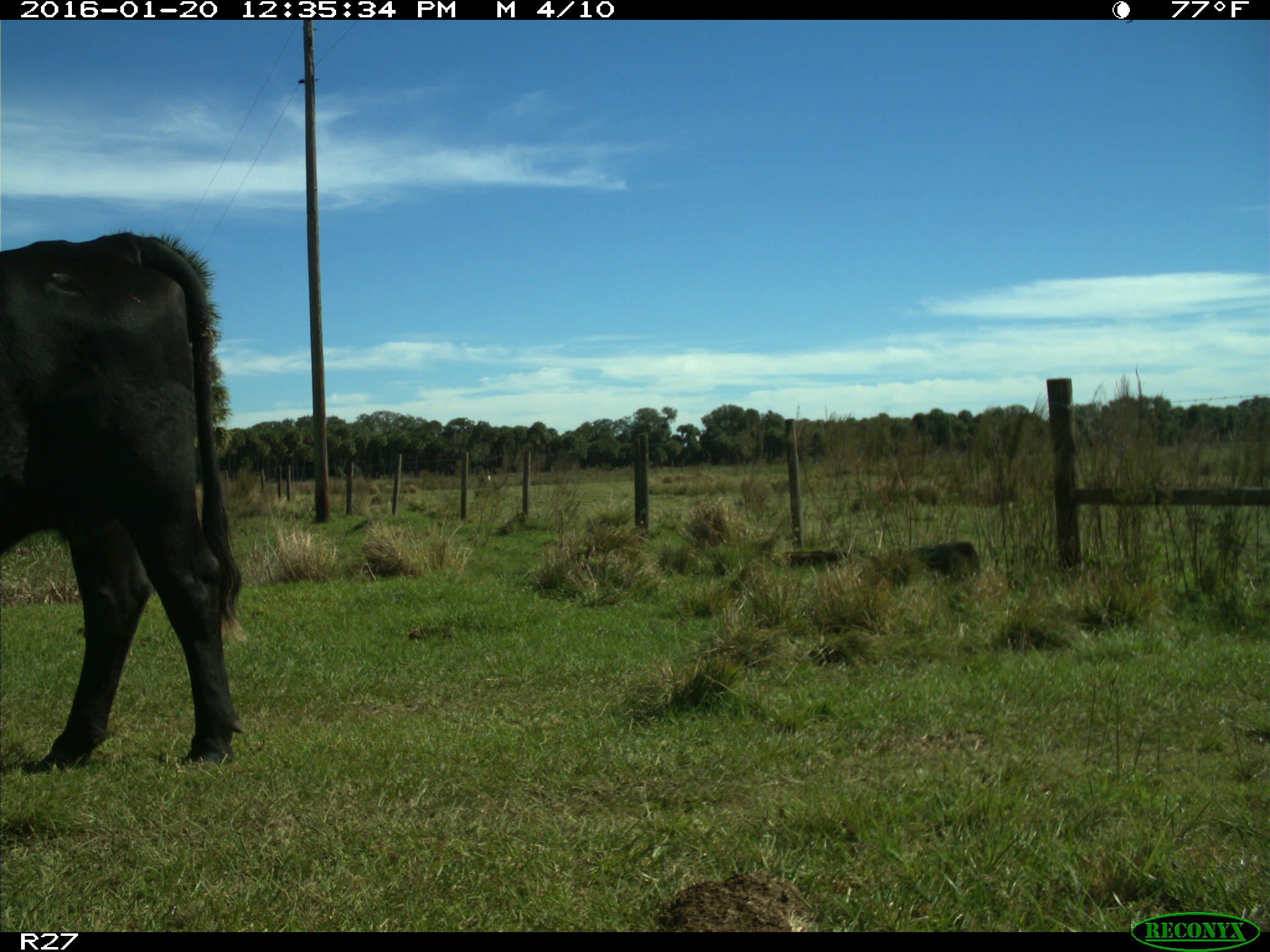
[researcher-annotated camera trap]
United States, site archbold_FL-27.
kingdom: Animalia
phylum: Chordata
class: Mammalia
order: Artiodactyla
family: Bovidae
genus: Bos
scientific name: Bos taurus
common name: domestic cow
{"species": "Bos taurus (domestic cow)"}